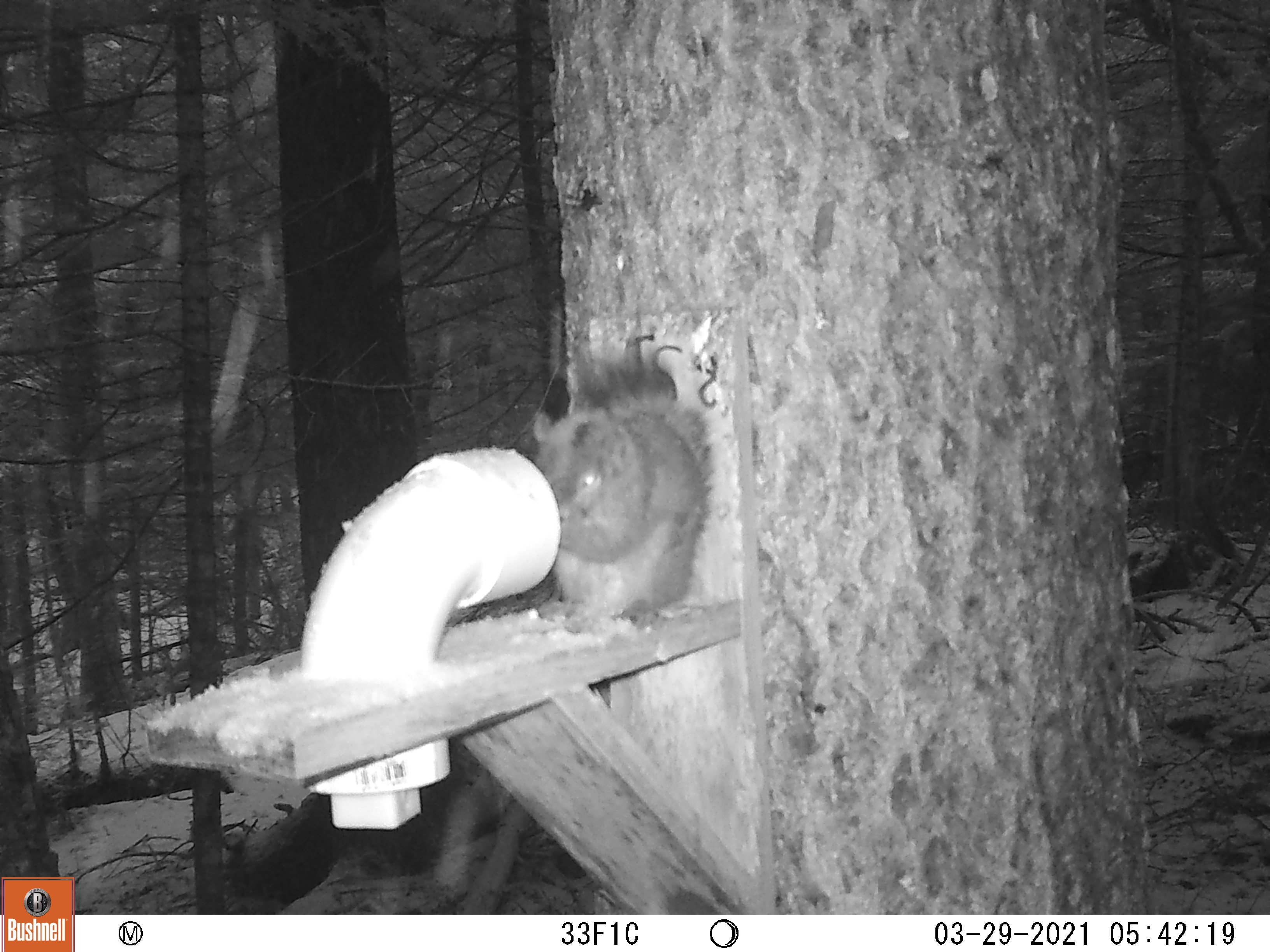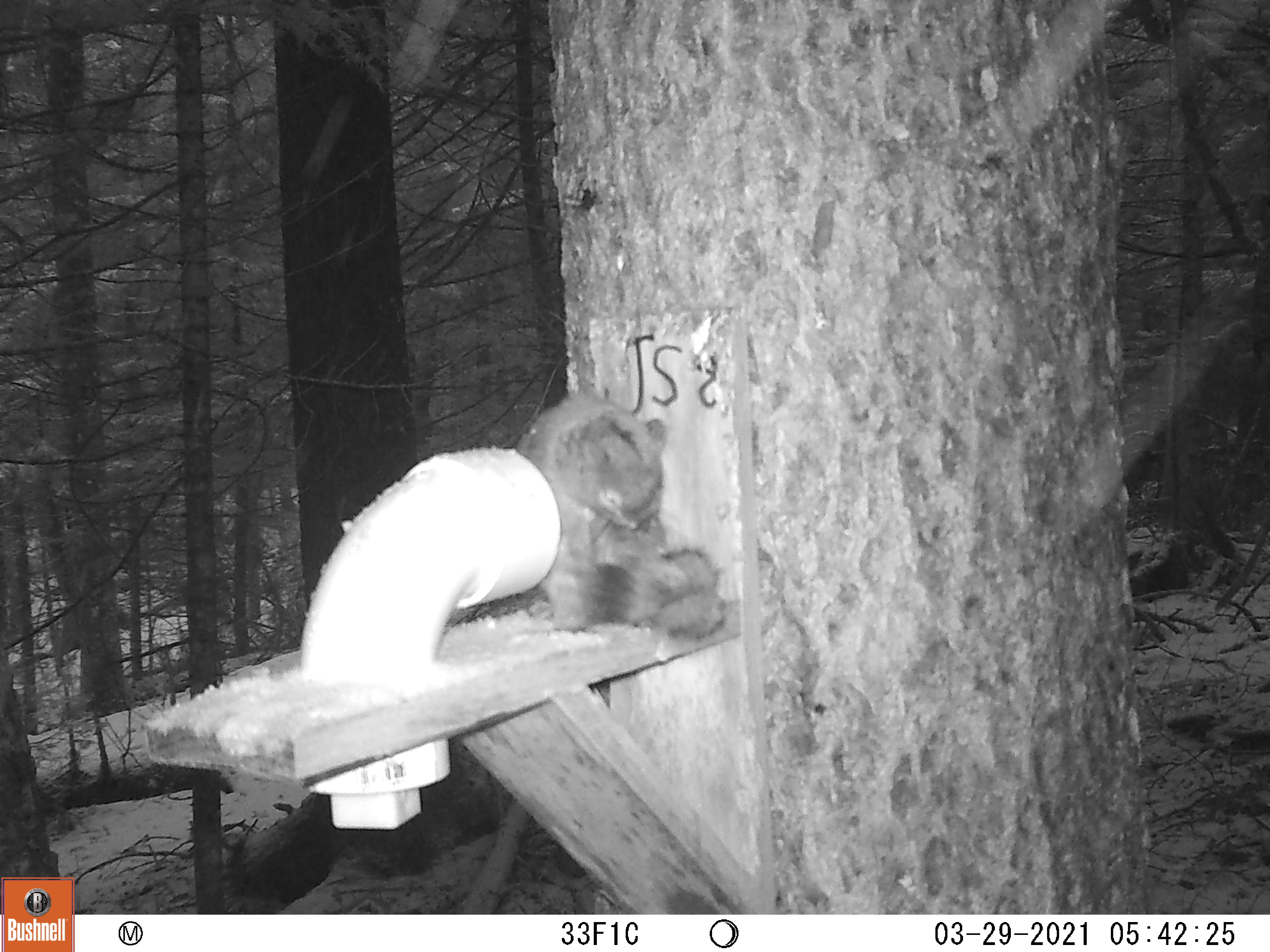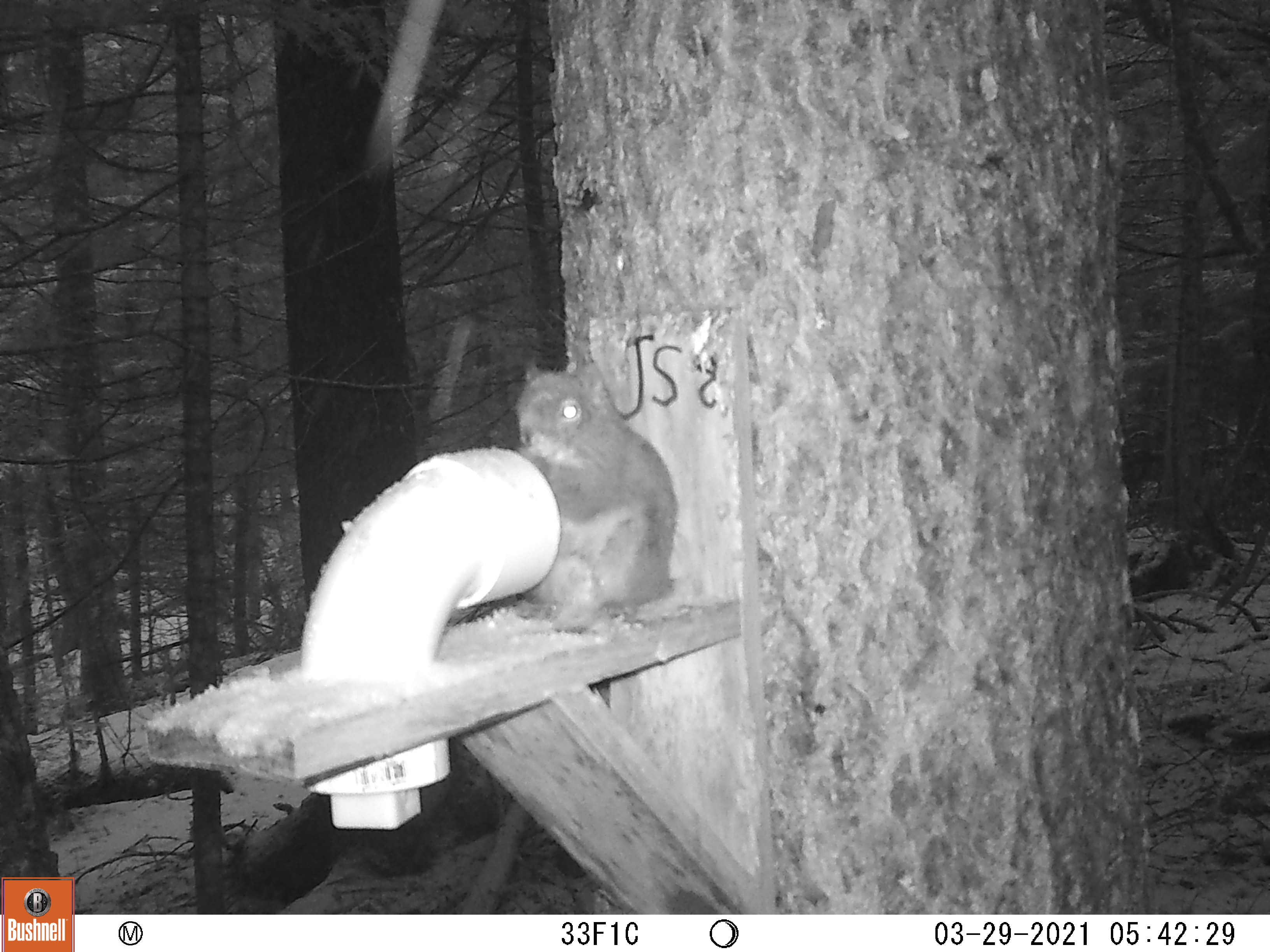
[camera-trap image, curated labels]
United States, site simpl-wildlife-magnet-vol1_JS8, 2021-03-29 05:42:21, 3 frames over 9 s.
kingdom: Animalia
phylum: Chordata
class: Mammalia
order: Rodentia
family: Sciuridae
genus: Tamiasciurus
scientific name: Tamiasciurus hudsonicus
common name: red squirrel